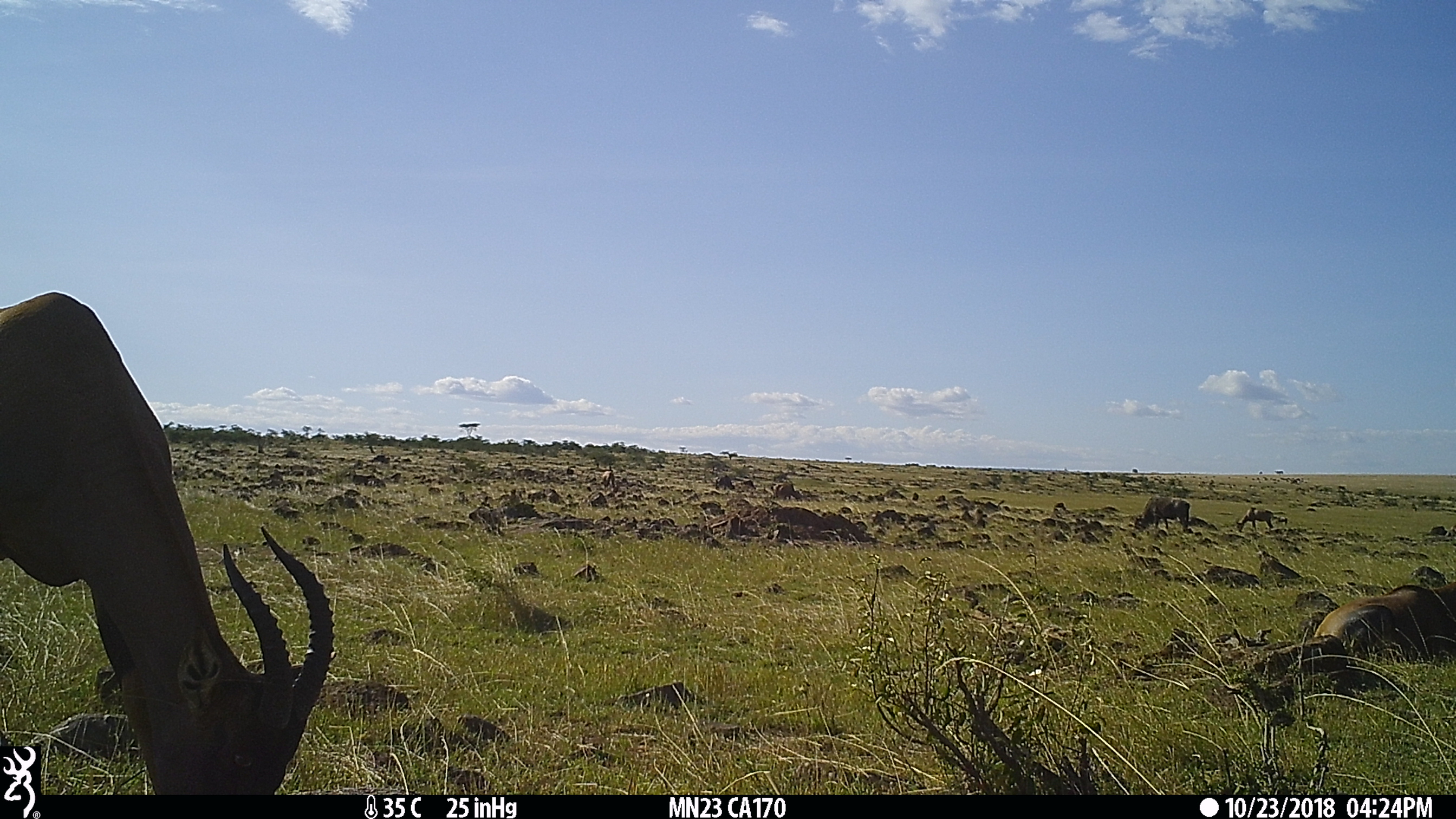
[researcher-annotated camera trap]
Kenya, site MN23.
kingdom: Animalia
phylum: Chordata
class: Mammalia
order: Artiodactyla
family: Bovidae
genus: Damaliscus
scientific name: Damaliscus lunatus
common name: topi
Topi (Damaliscus lunatus).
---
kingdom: Animalia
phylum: Chordata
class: Mammalia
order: Artiodactyla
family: Bovidae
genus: Connochaetes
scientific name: Connochaetes taurinus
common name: blue wildebeest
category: wildebeest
Wildebeest (blue wildebeest) (Connochaetes taurinus).